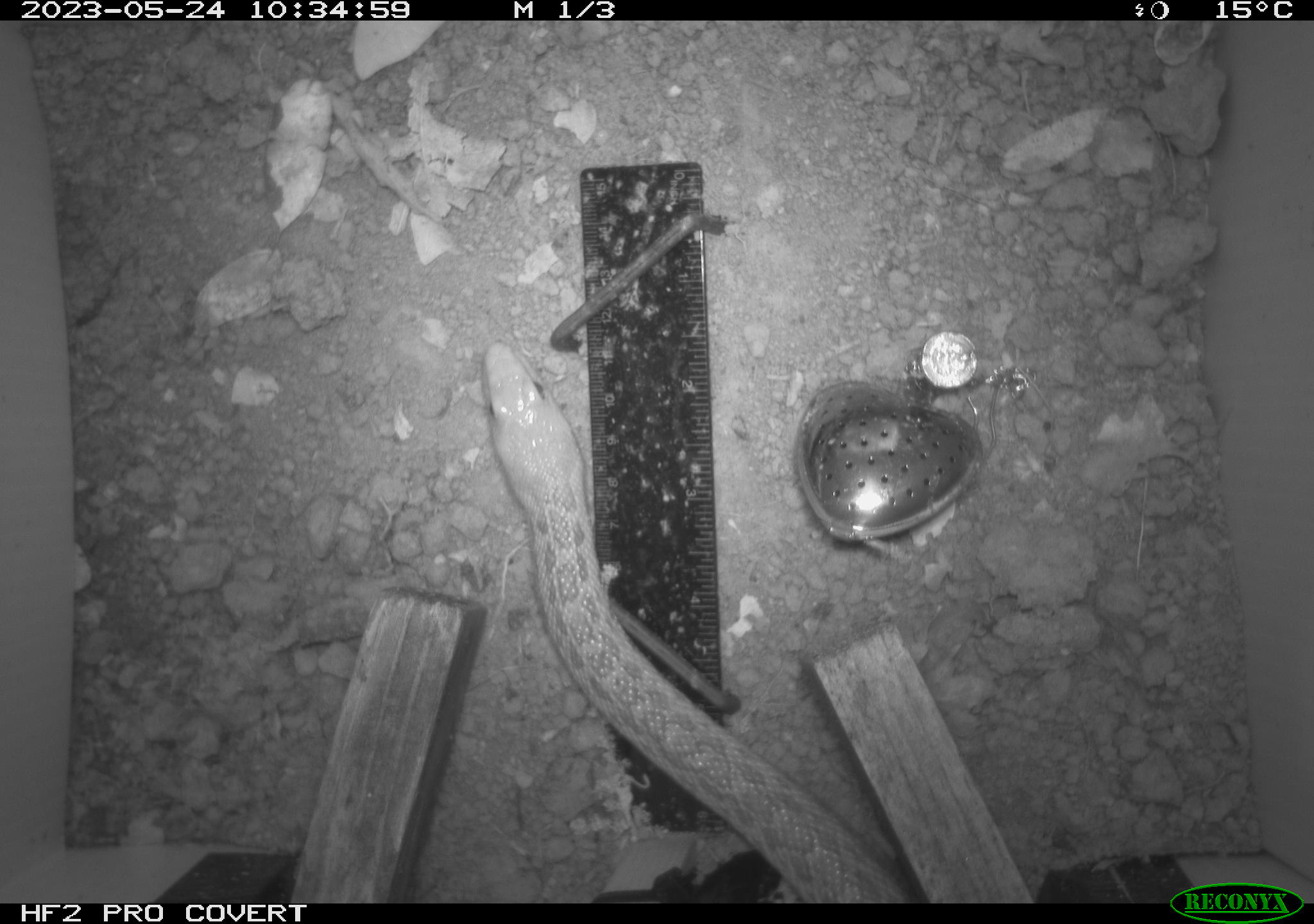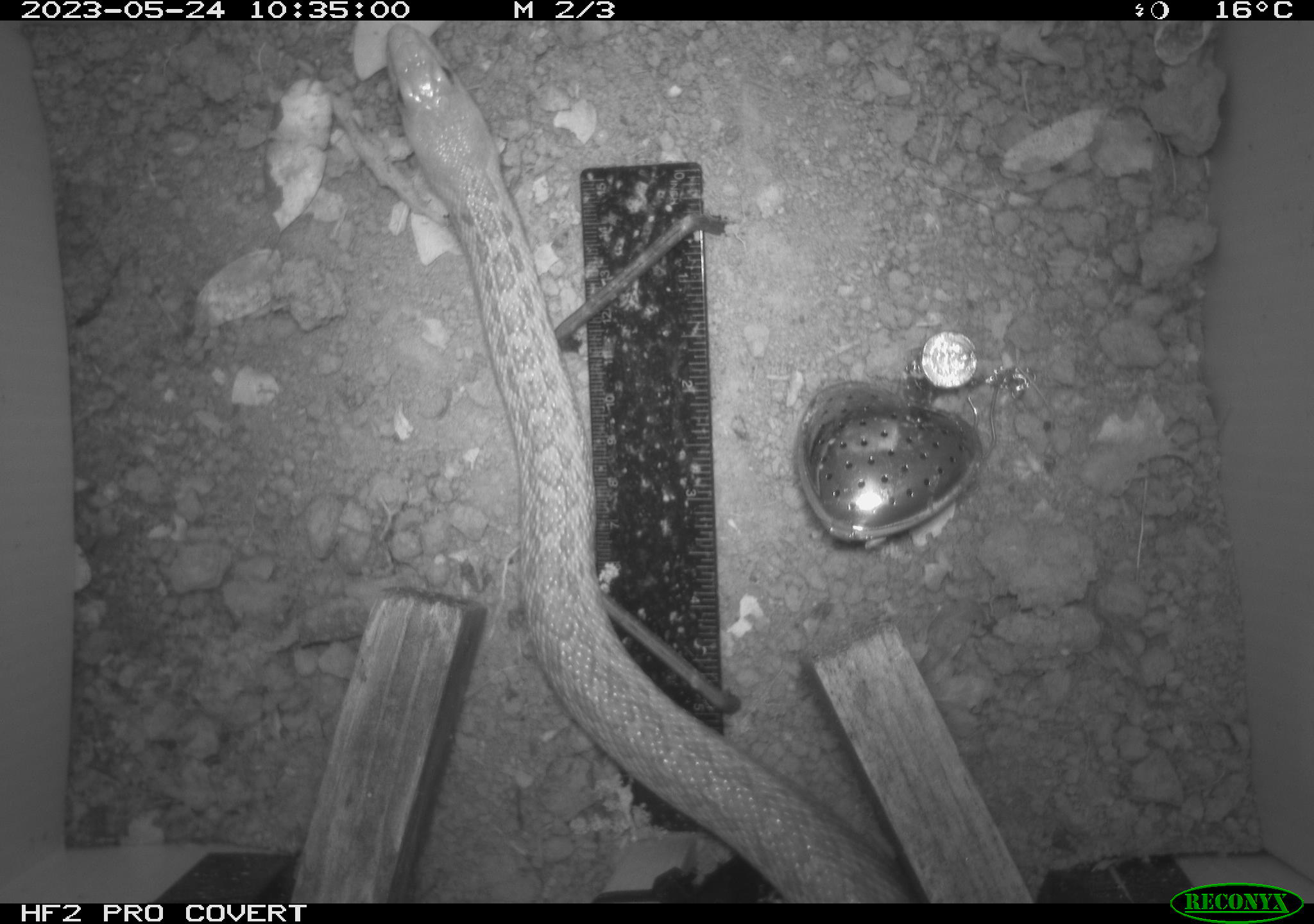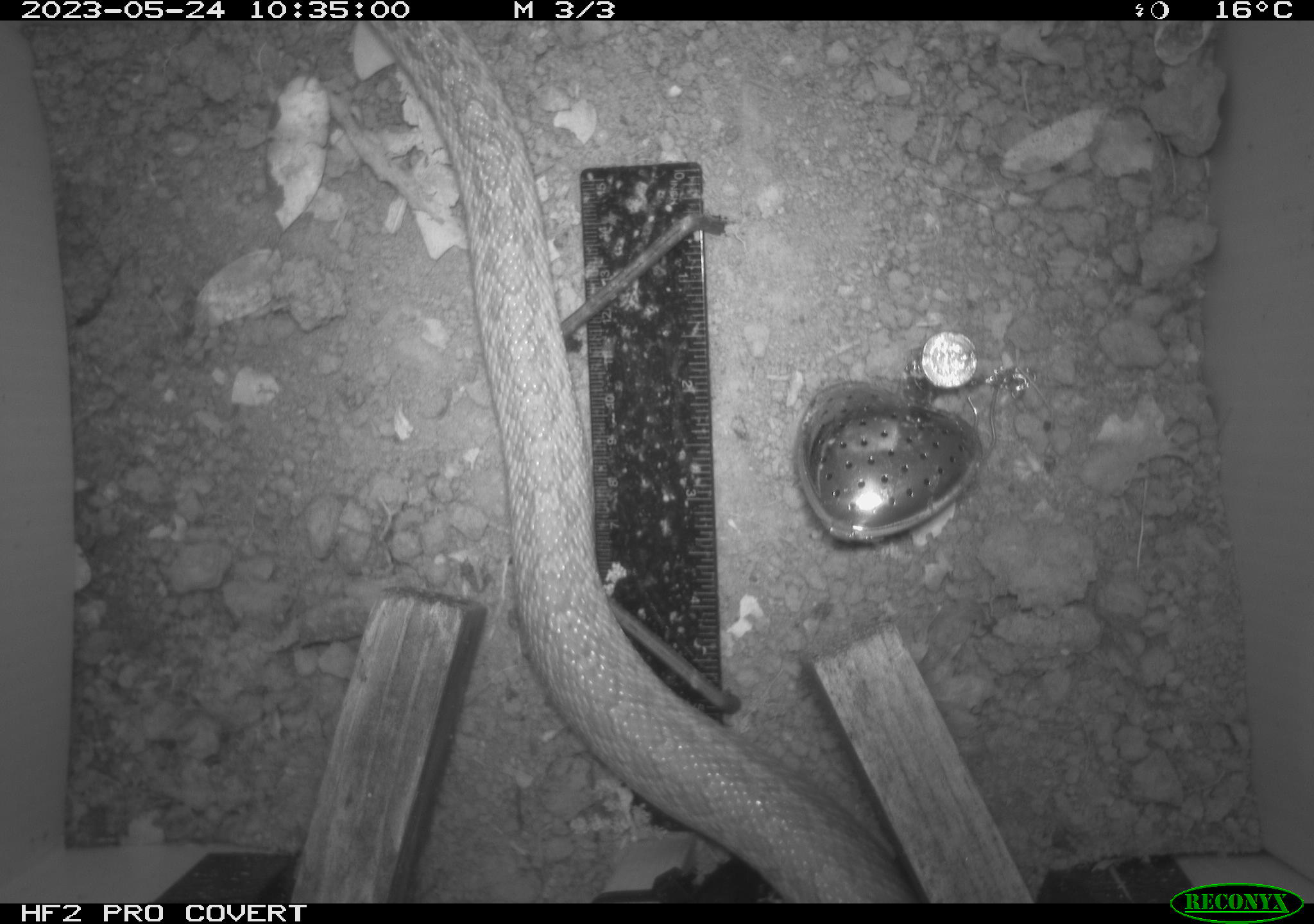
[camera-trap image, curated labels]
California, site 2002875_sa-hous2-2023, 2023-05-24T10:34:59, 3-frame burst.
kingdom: Animalia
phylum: Chordata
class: Reptilia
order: Squamata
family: Colubridae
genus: Pituophis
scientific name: Pituophis catenifer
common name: gophersnake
Gophersnake (Pituophis catenifer).